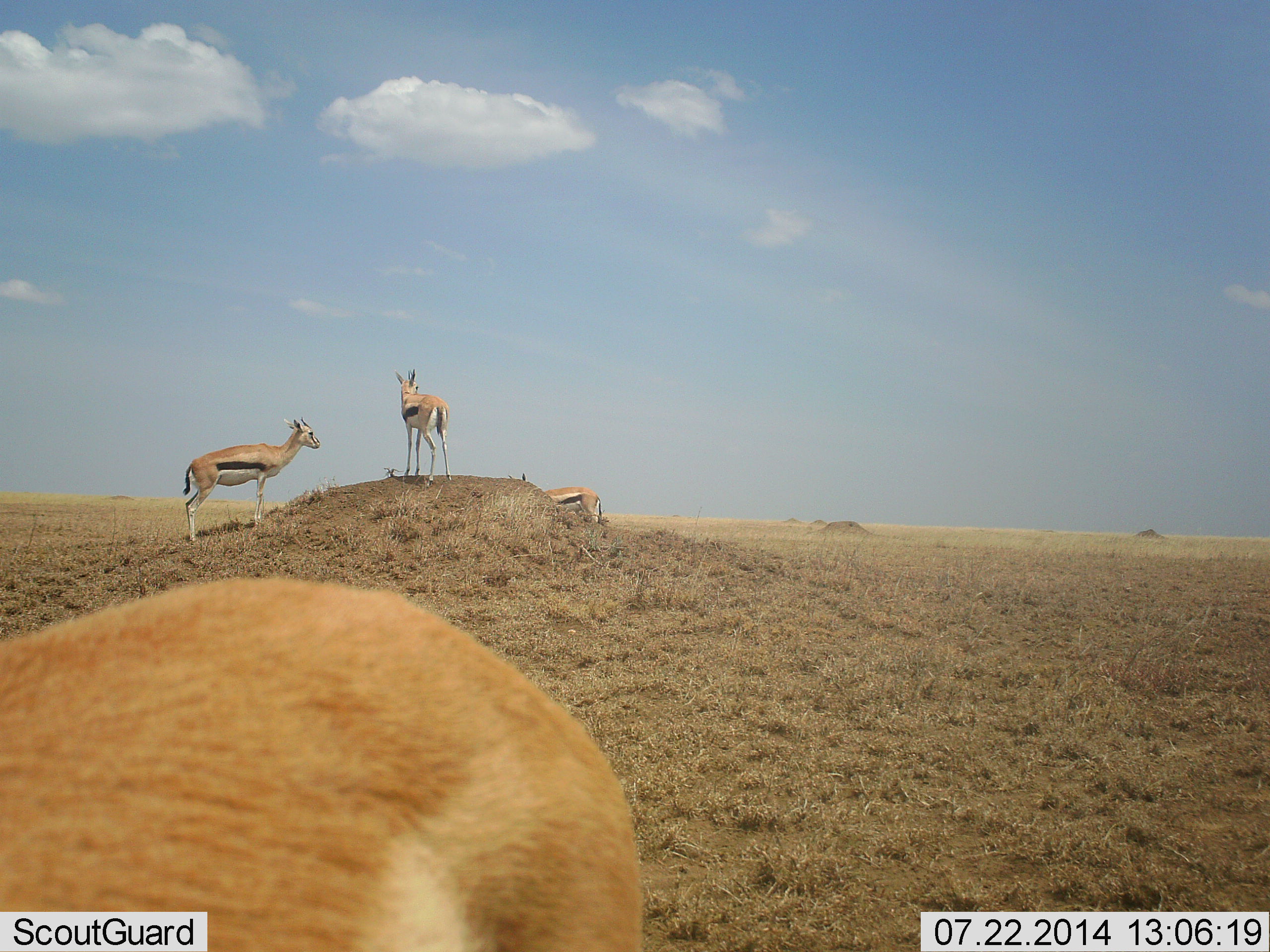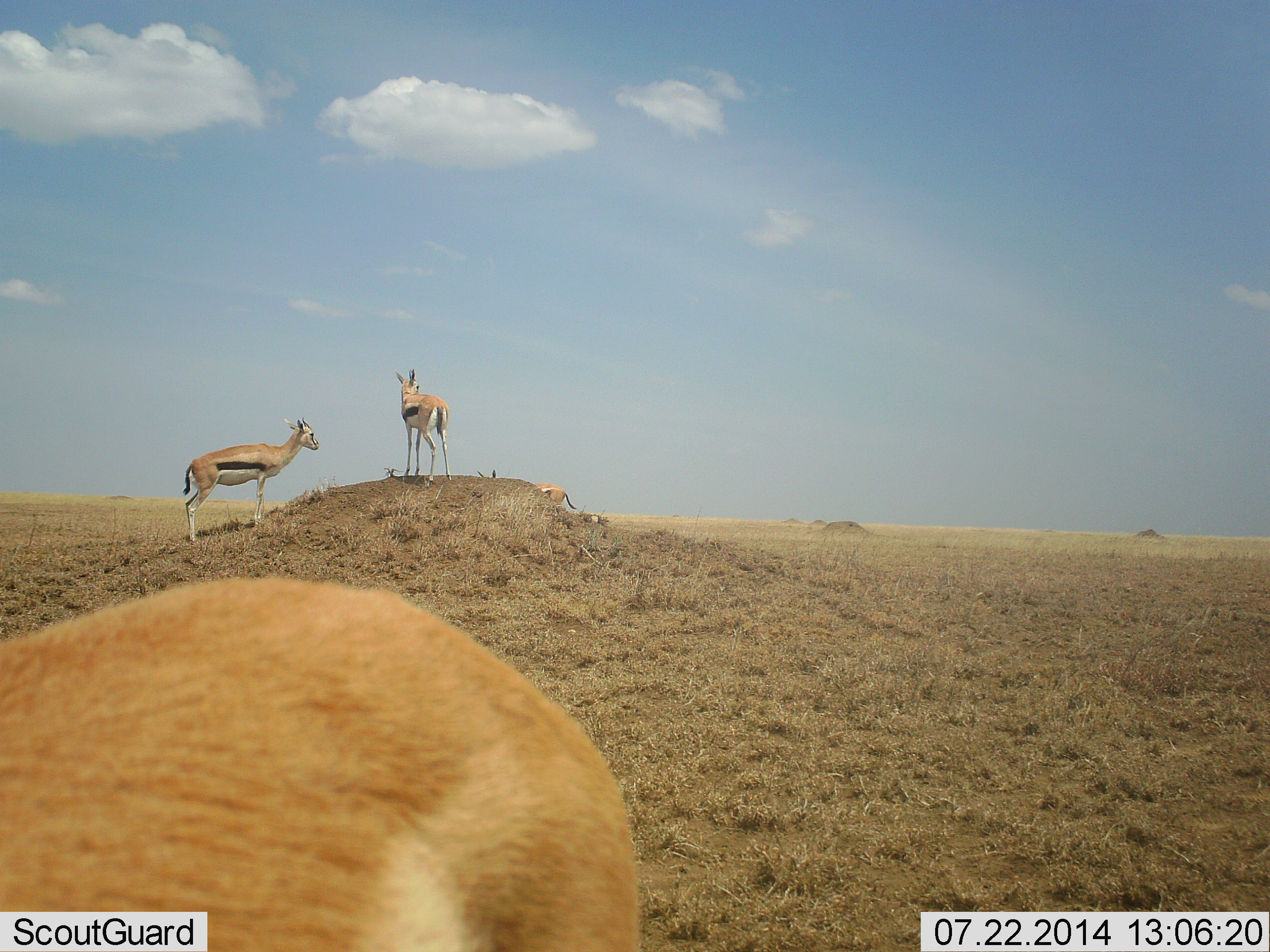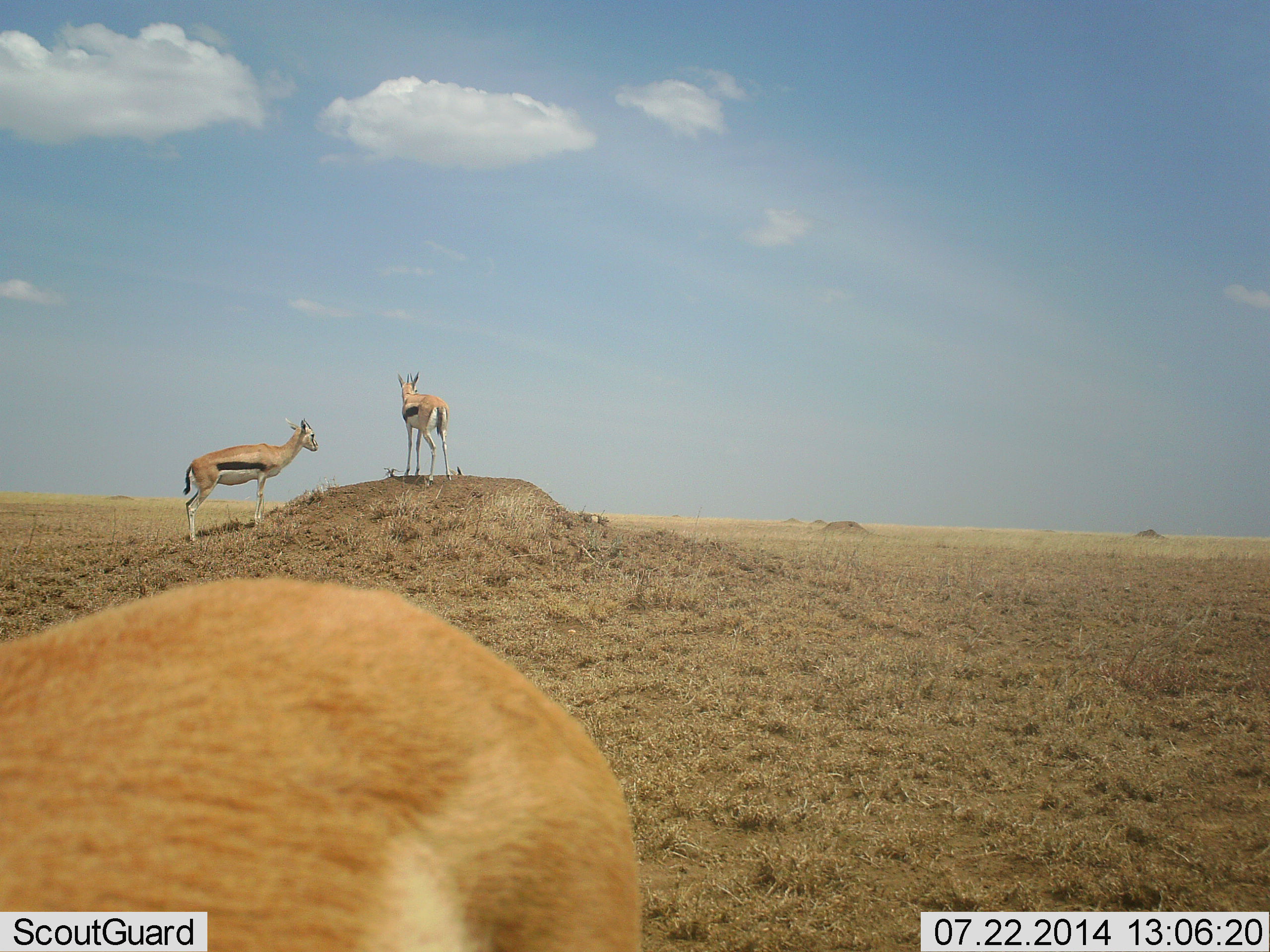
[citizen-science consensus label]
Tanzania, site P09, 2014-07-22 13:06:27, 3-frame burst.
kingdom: Animalia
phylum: Chordata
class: Mammalia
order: Artiodactyla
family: Bovidae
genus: Eudorcas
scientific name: Eudorcas thomsonii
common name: thomson's gazelle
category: gazellethomsons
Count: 4.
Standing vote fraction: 90%.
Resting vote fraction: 0%.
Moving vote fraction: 70%.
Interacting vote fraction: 0%.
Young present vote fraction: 0%.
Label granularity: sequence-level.